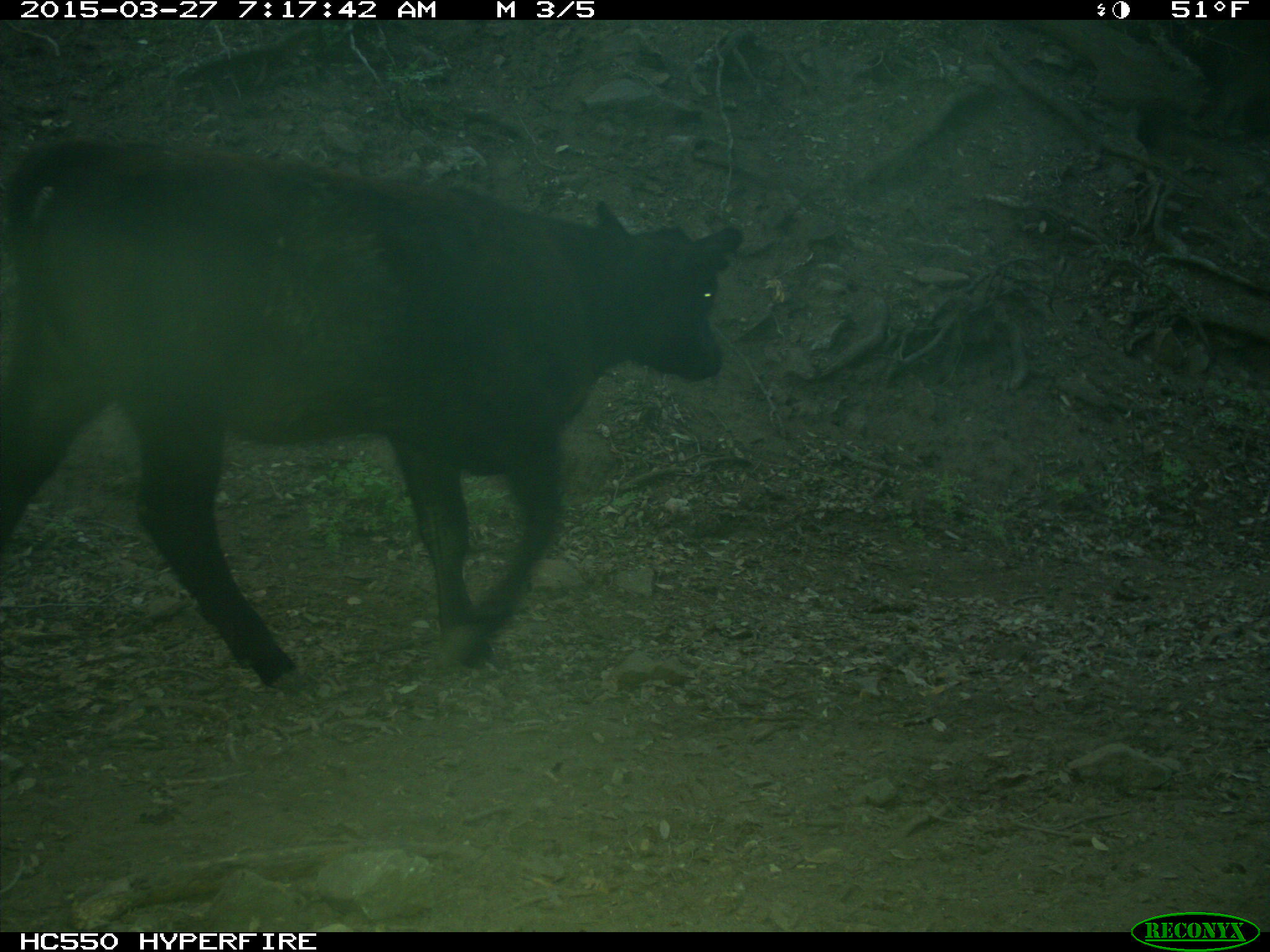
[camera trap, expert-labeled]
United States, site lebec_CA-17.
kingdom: Animalia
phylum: Chordata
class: Mammalia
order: Artiodactyla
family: Bovidae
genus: Bos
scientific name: Bos taurus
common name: domestic cow